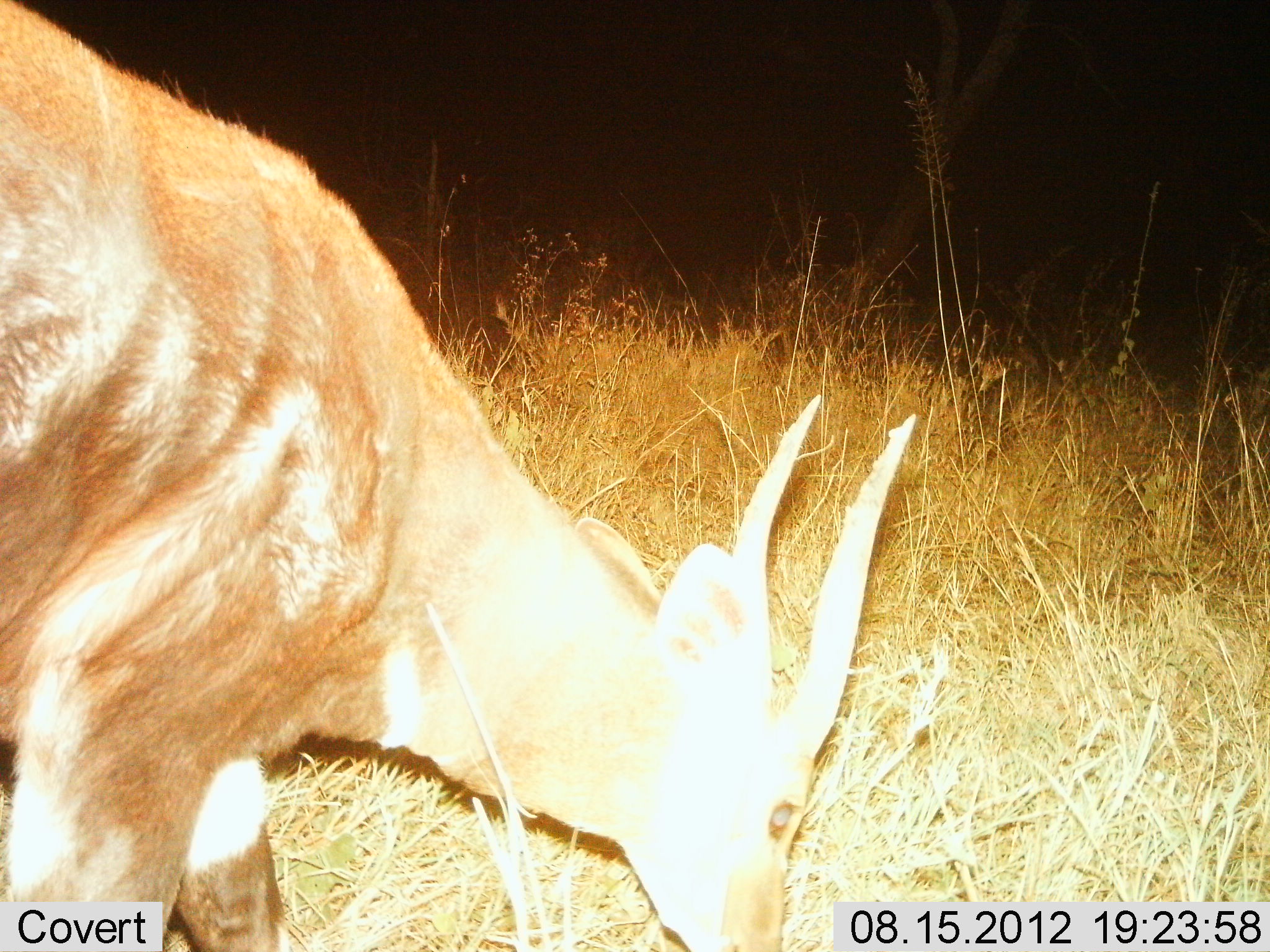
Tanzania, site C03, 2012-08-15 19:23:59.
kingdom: Animalia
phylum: Chordata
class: Mammalia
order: Artiodactyla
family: Bovidae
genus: Tragelaphus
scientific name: Tragelaphus scriptus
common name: bushbuck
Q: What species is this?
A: Bushbuck (Tragelaphus scriptus).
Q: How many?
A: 1.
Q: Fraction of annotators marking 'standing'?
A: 0%.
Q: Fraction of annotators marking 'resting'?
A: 0%.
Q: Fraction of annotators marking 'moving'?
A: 0%.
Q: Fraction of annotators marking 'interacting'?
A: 0%.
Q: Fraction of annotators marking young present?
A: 0%.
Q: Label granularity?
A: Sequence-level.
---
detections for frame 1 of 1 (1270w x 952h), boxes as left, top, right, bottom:
animal: 0, 1, 921, 949